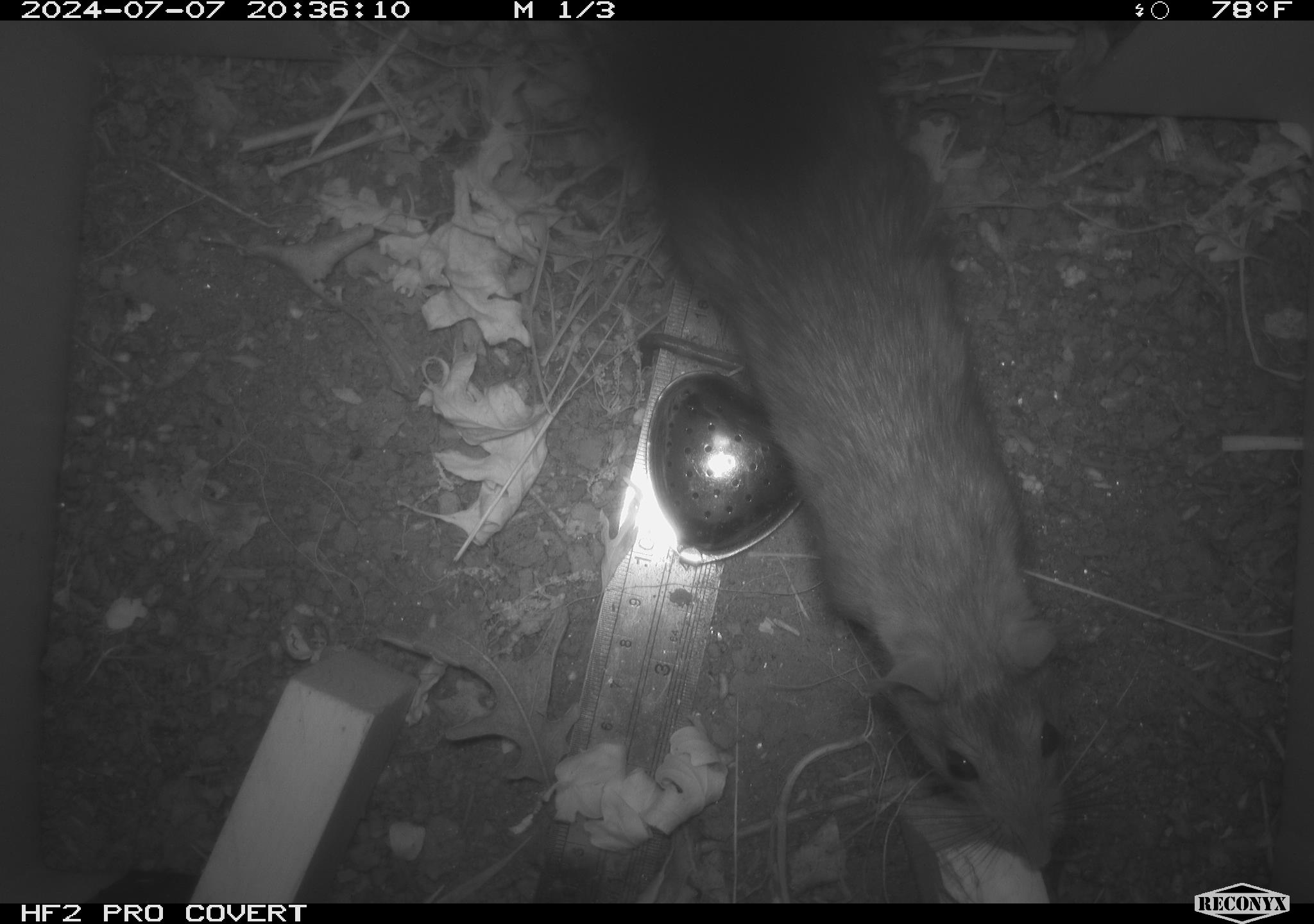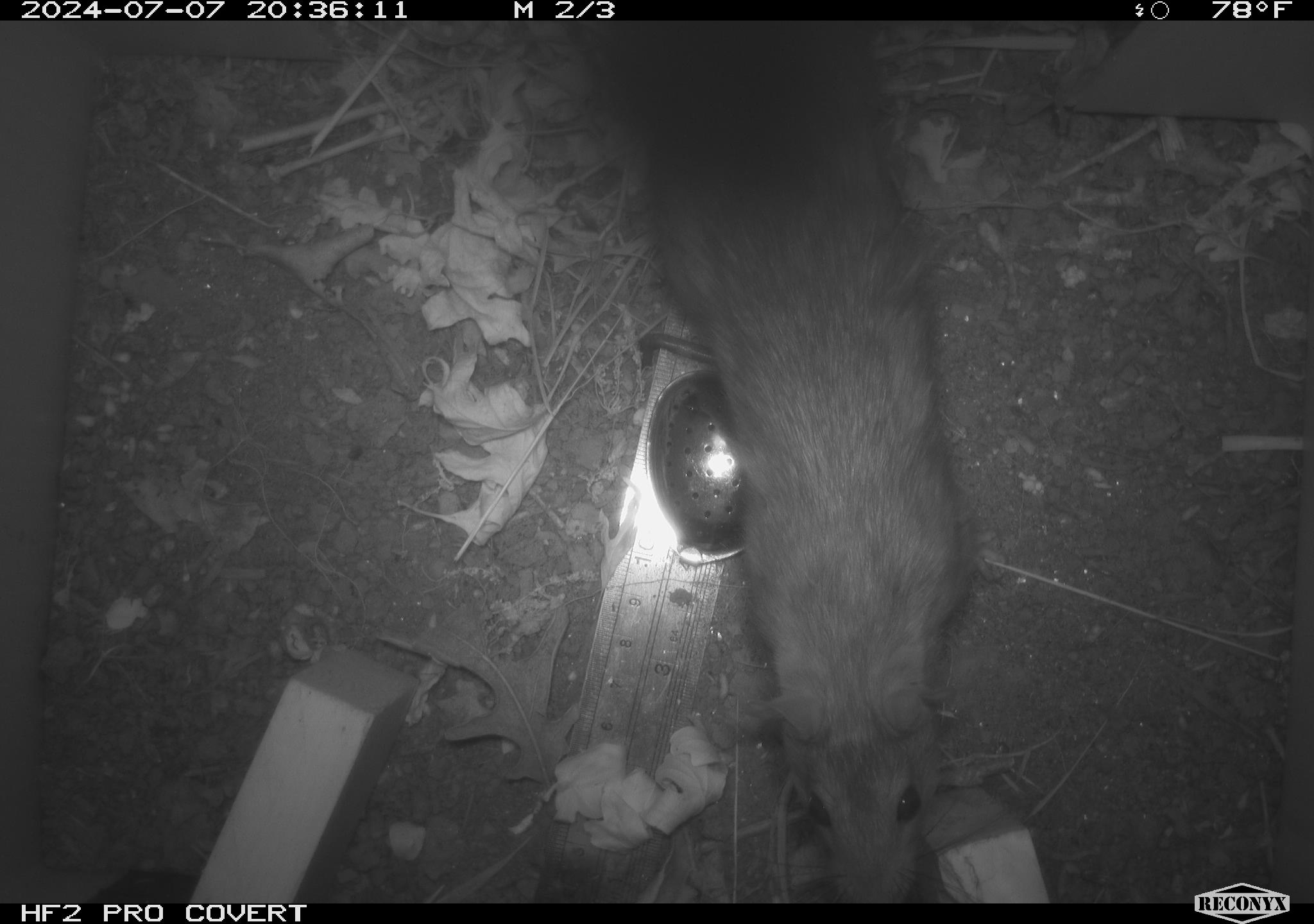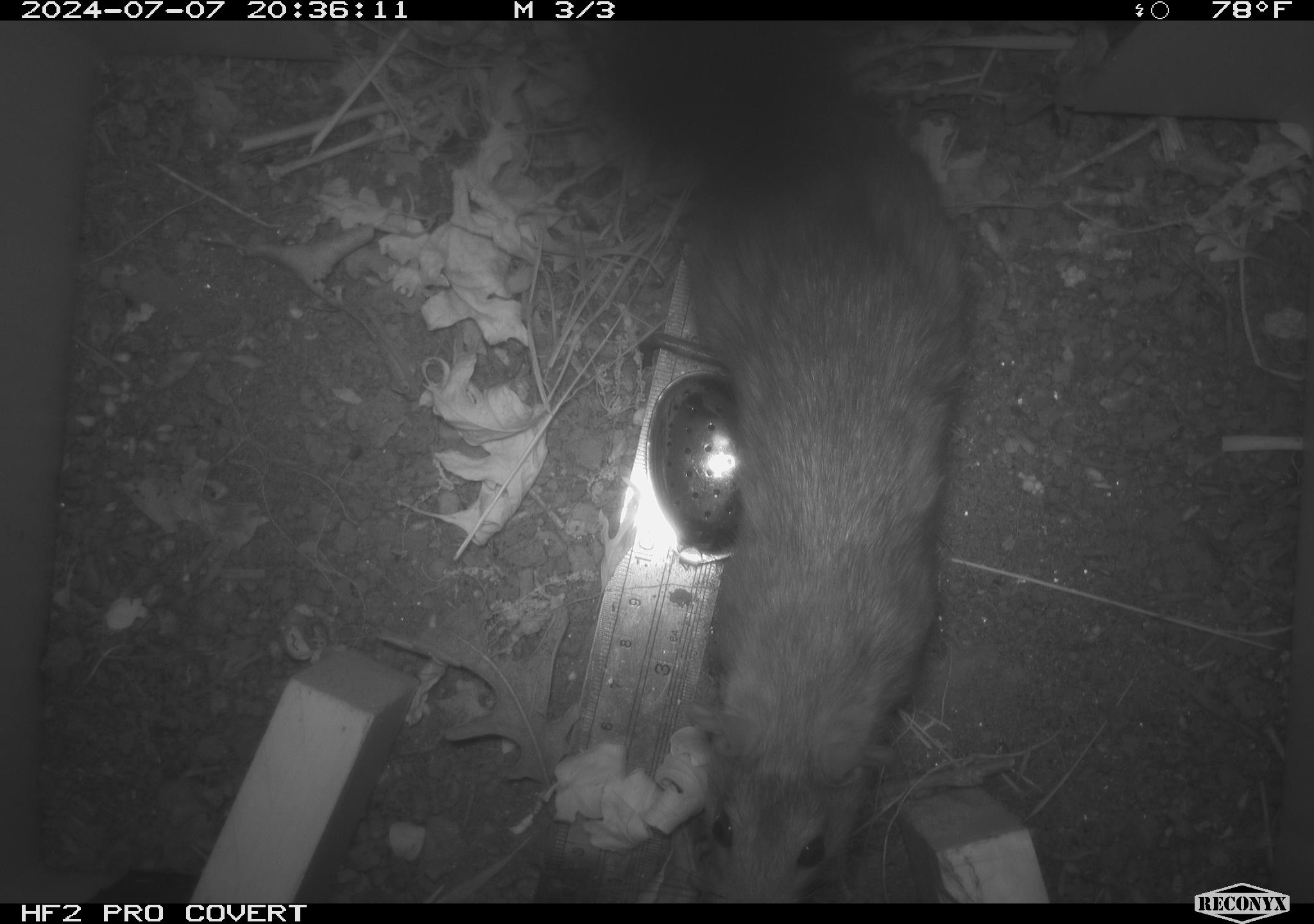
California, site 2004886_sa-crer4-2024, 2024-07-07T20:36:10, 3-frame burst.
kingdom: Animalia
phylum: Chordata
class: Mammalia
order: Rodentia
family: Muridae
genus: Rattus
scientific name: Rattus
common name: rat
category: rattus species